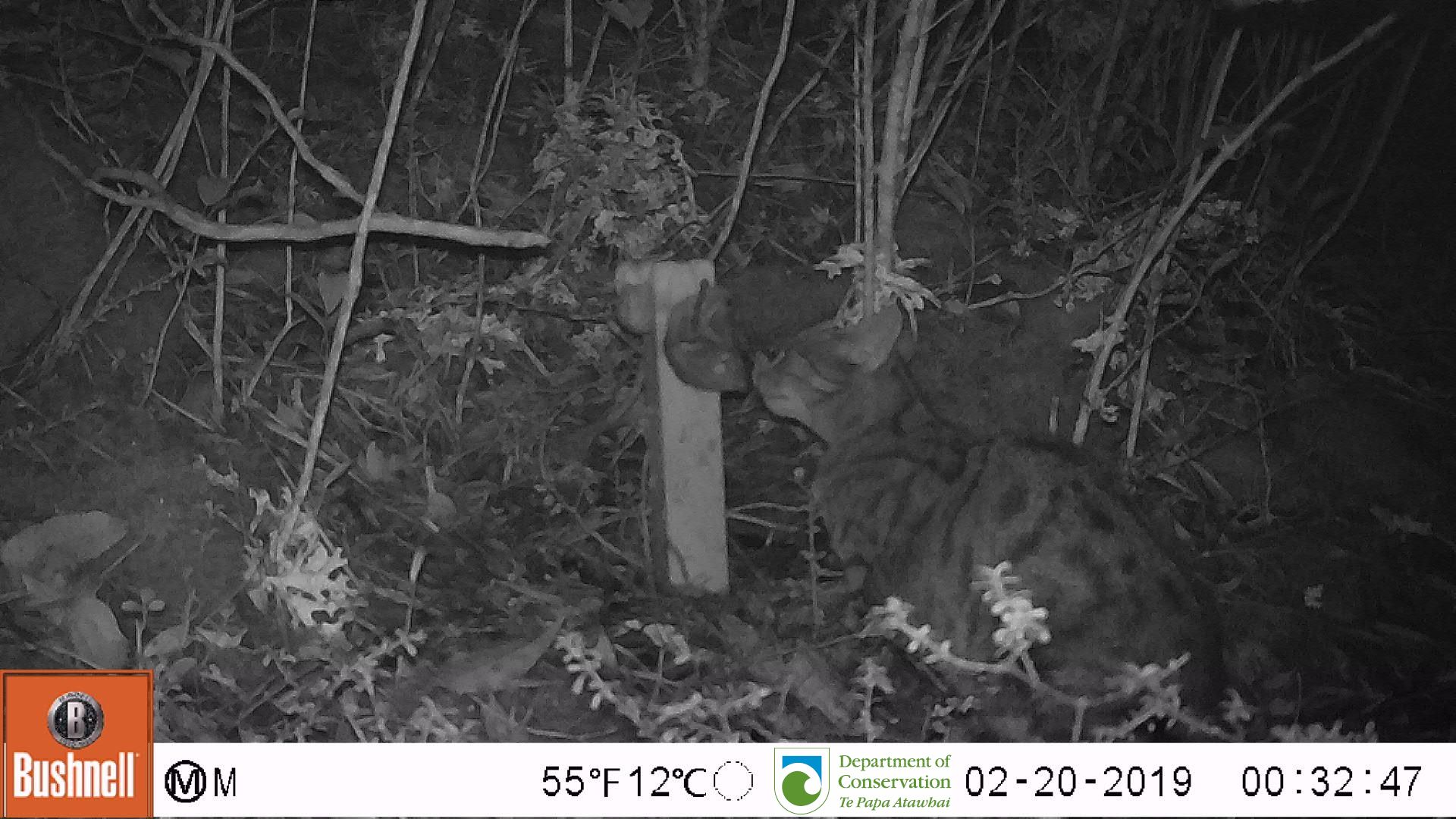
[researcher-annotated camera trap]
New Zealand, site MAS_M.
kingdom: Animalia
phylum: Chordata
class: Mammalia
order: Carnivora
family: Felidae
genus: Felis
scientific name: Felis catus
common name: domestic cat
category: cat